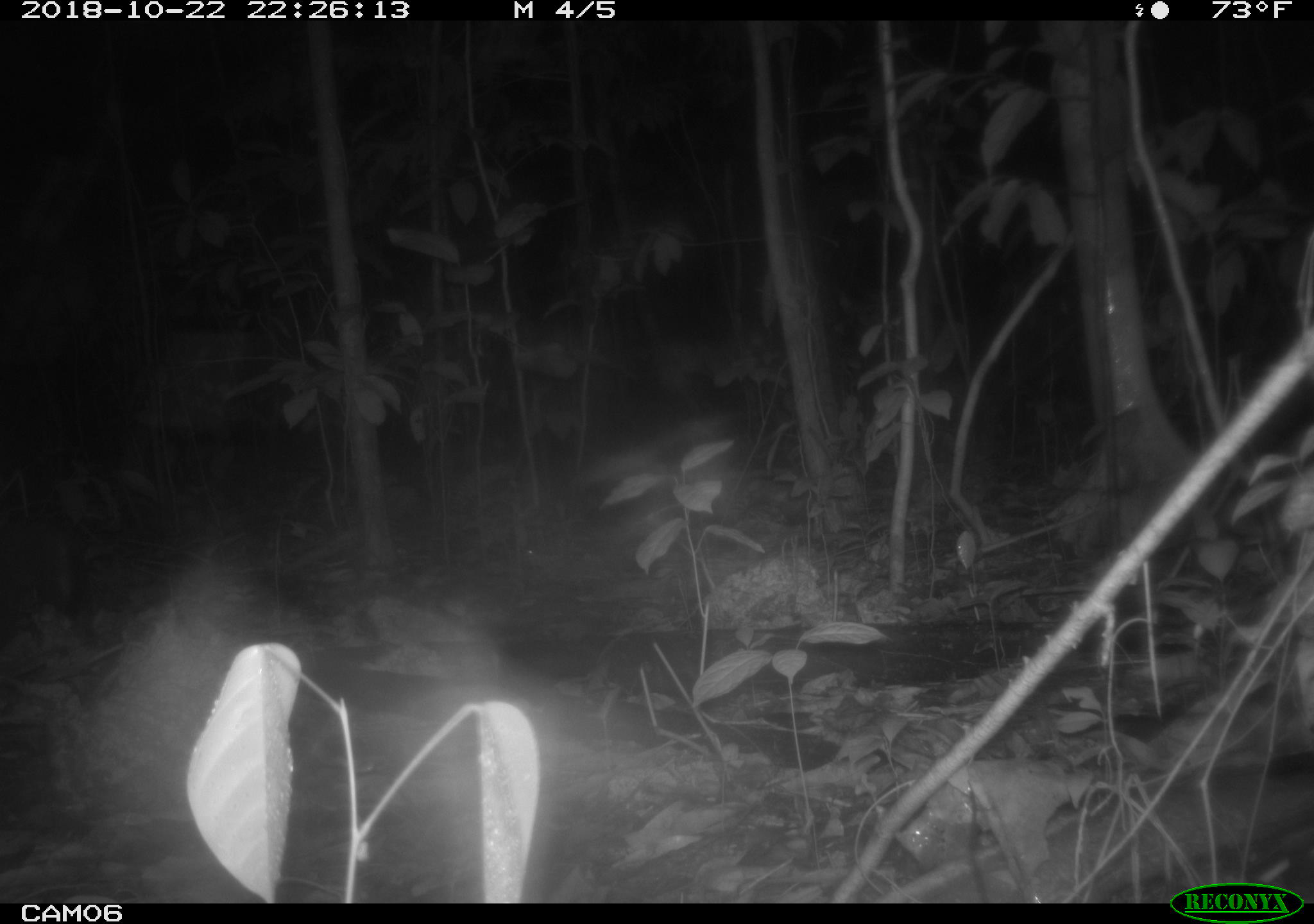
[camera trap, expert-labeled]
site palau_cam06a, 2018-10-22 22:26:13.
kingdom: Animalia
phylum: Chordata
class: Mammalia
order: Carnivora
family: Felidae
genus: Felis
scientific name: Felis catus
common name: cat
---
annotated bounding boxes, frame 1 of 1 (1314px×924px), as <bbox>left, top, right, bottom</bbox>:
cat: <bbox>0, 509, 94, 638</bbox>